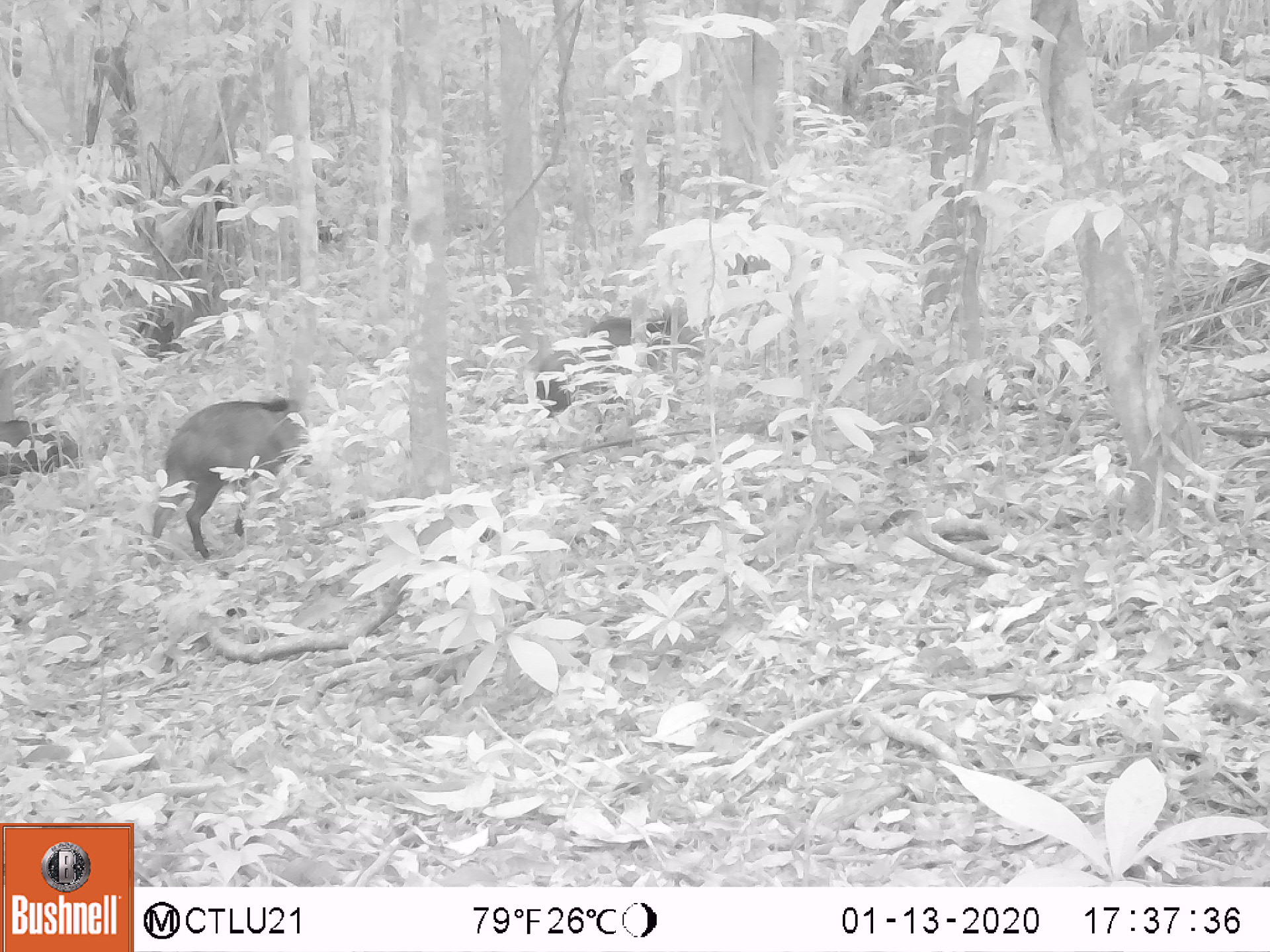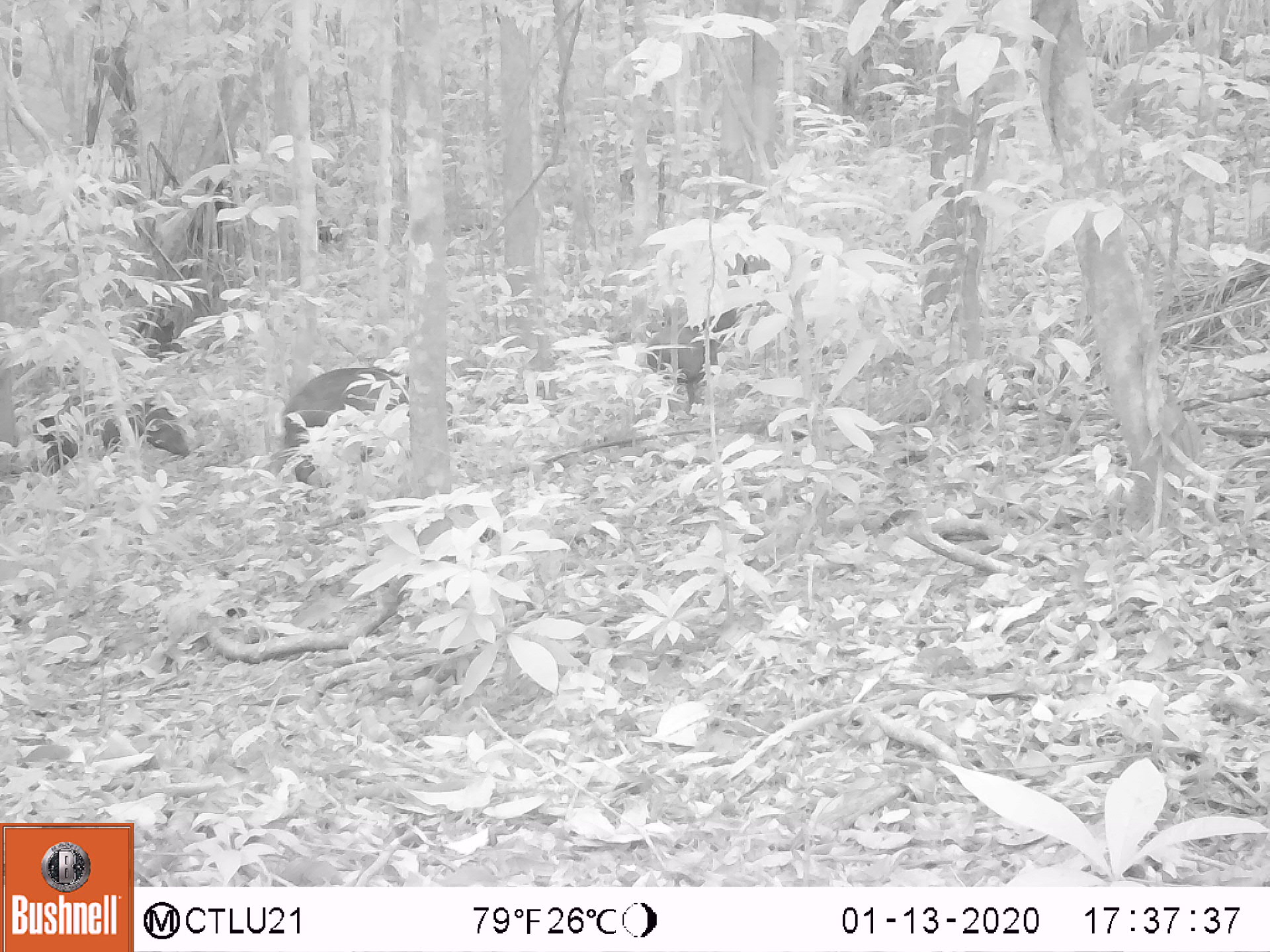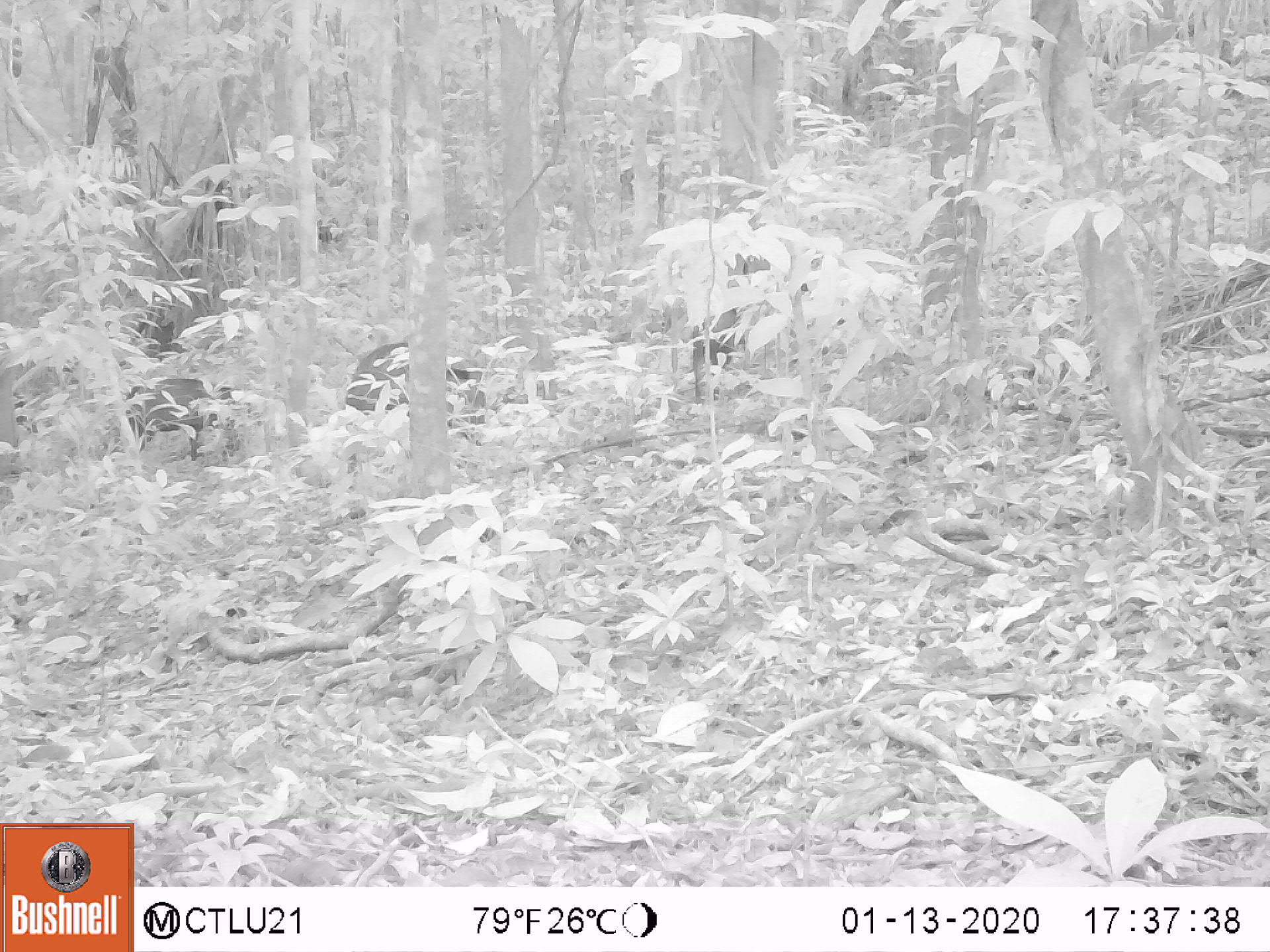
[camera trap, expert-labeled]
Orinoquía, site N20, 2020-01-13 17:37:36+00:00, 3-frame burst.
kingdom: Animalia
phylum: Chordata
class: Mammalia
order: Artiodactyla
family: Tayassuidae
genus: Pecari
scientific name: Pecari tajacu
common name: collared peccary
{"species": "collared peccary (Pecari tajacu)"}